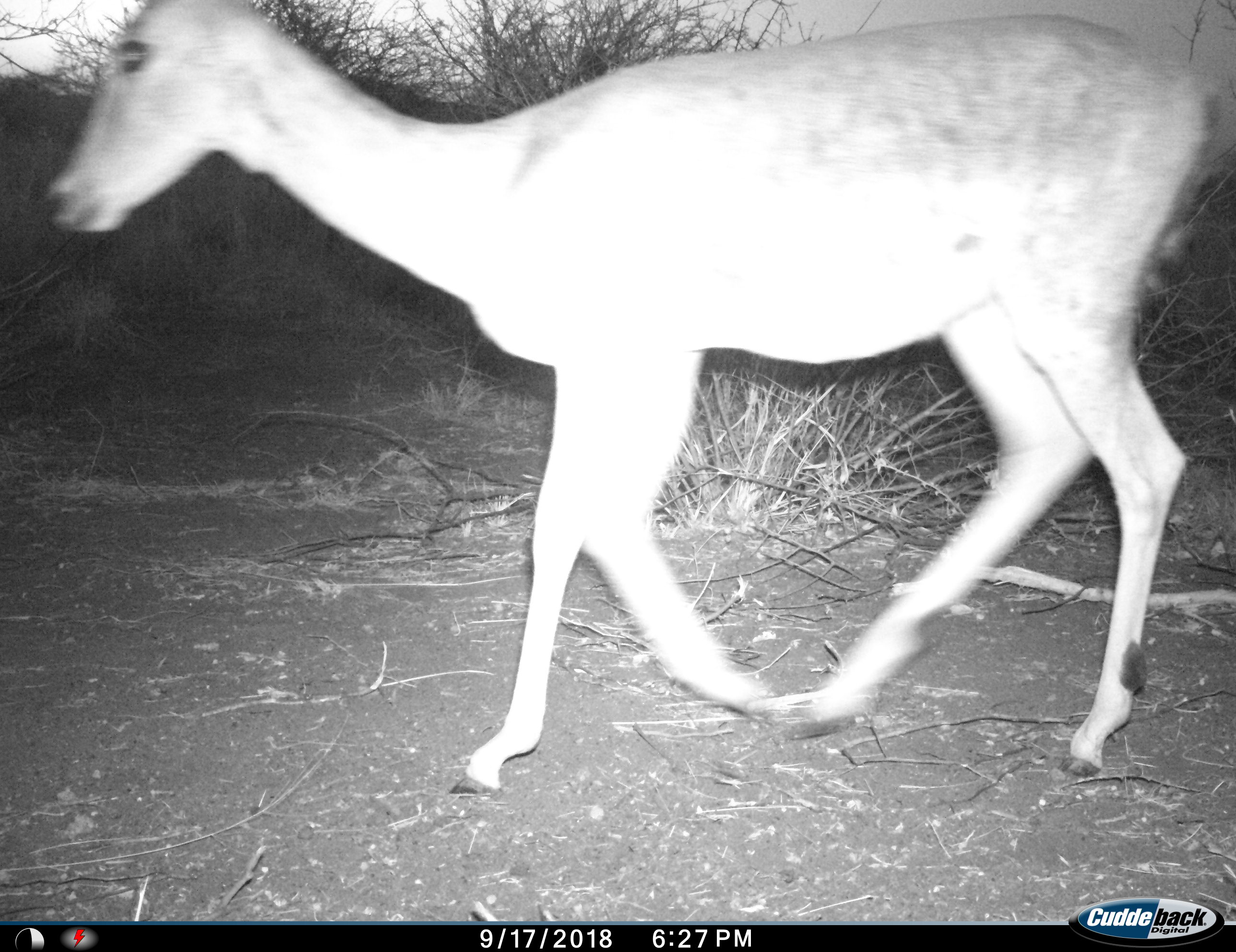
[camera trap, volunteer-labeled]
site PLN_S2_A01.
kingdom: Animalia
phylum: Chordata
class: Mammalia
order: Artiodactyla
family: Bovidae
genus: Aepyceros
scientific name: Aepyceros melampus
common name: impala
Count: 1.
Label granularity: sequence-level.